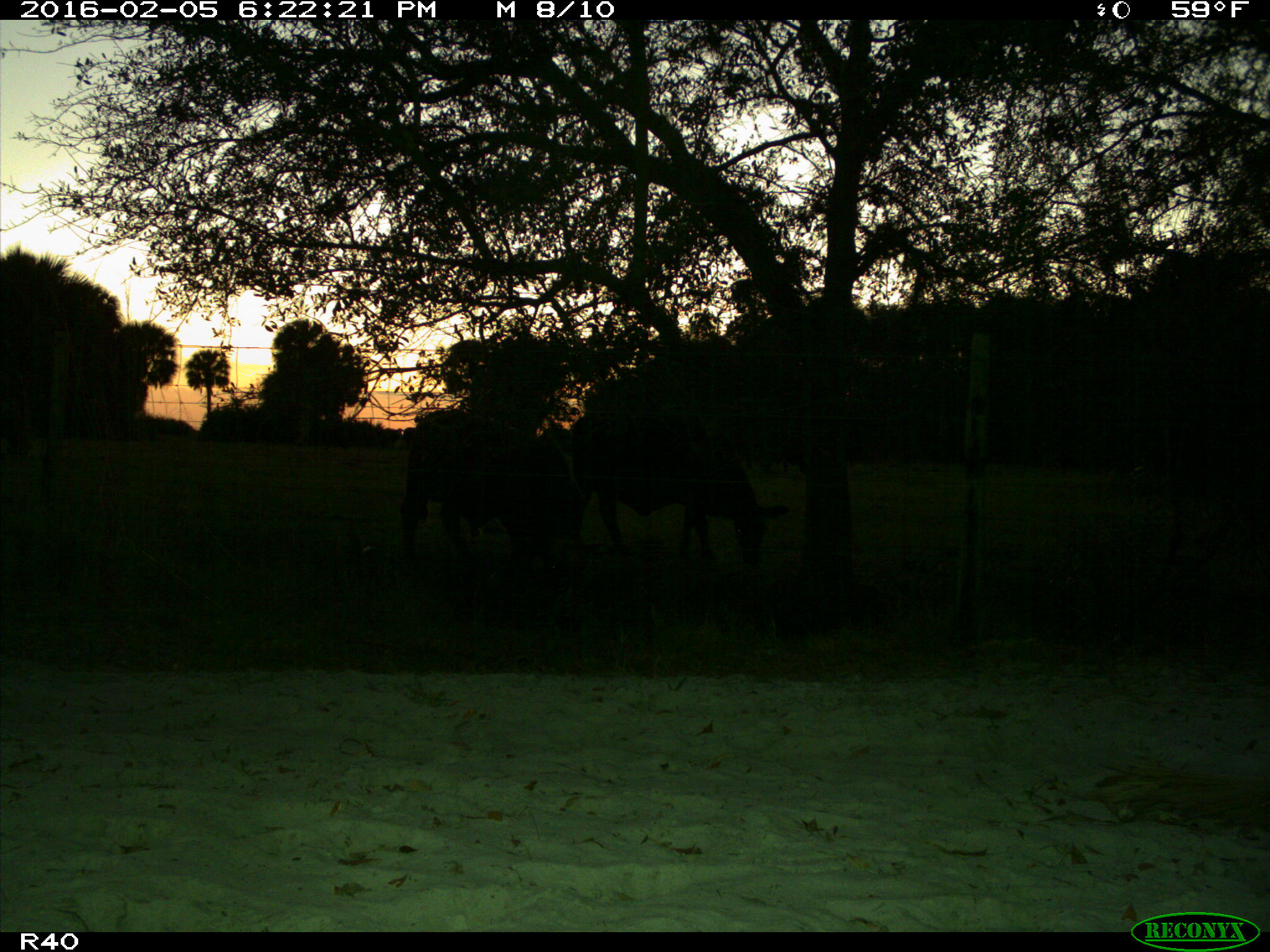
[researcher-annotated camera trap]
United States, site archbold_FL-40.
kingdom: Animalia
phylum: Chordata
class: Mammalia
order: Artiodactyla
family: Bovidae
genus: Bos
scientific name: Bos taurus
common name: domestic cow